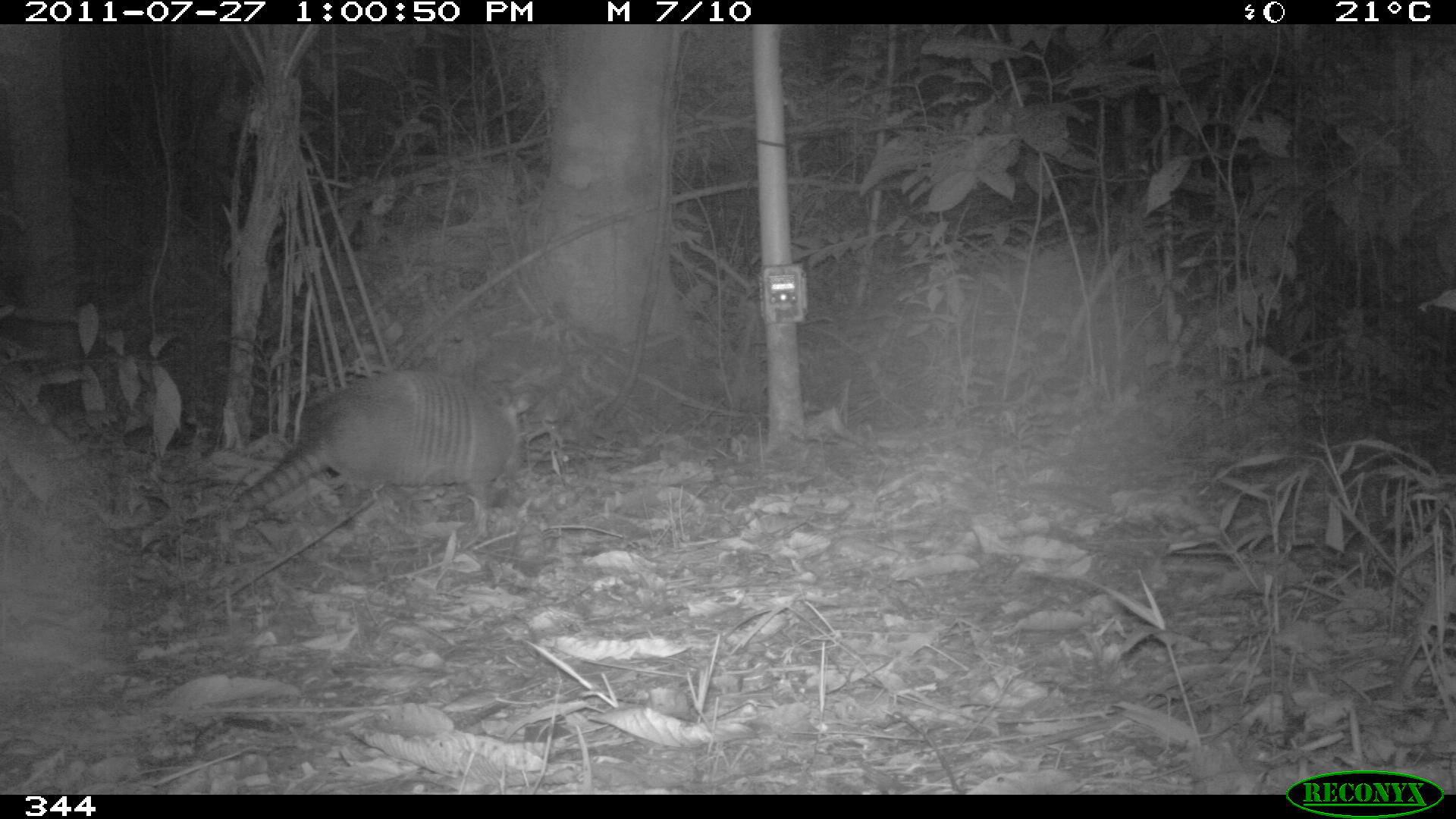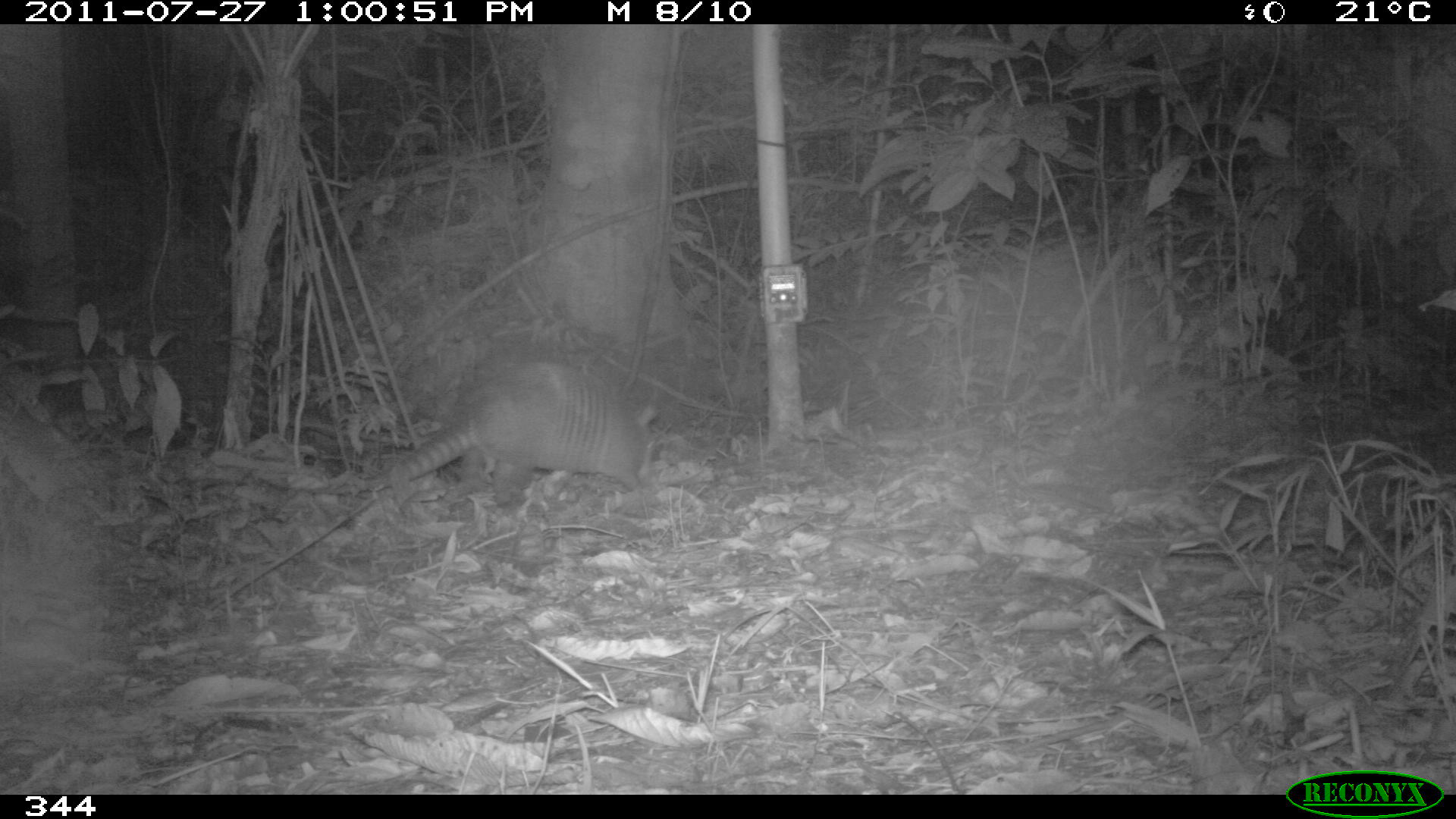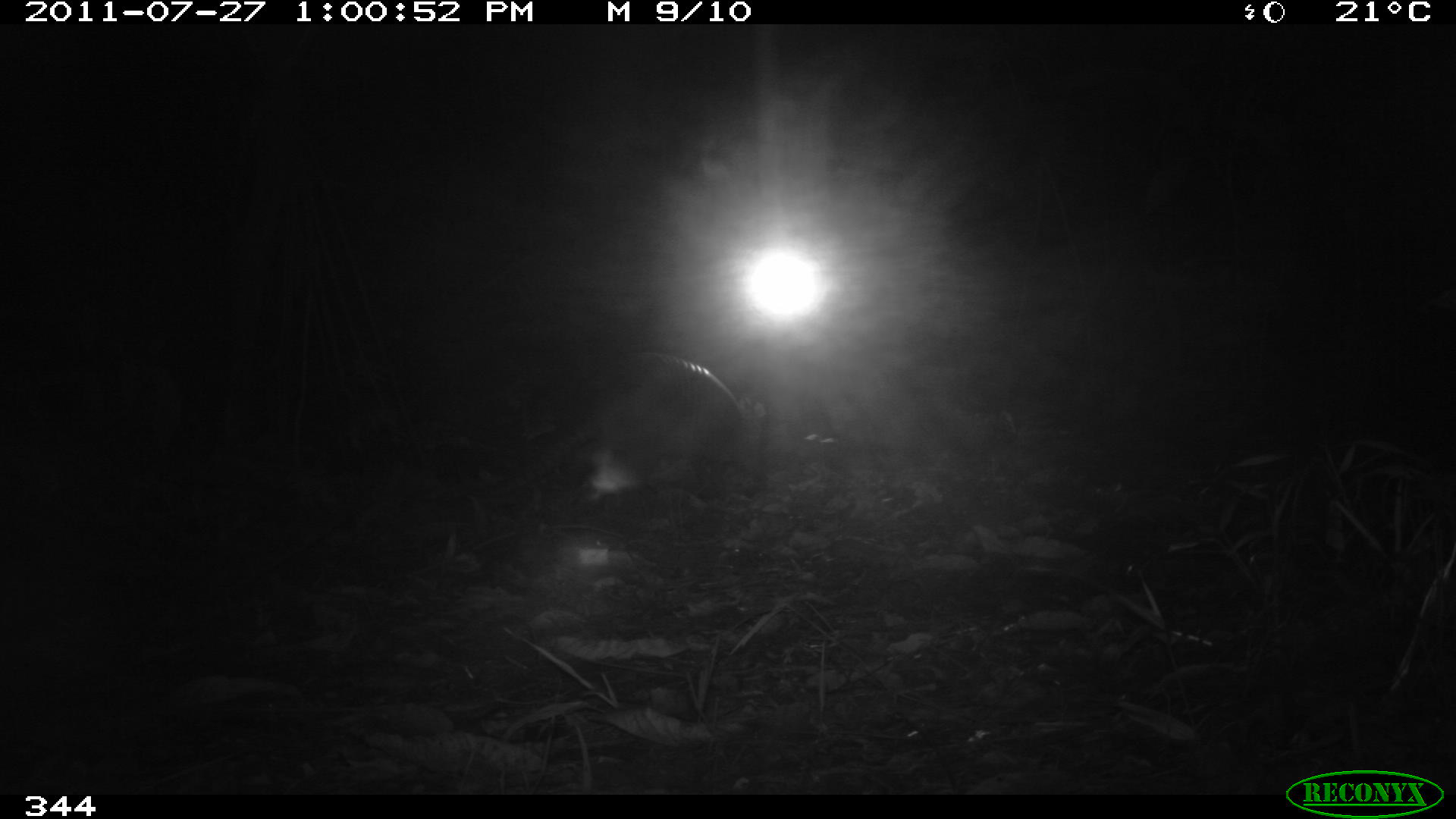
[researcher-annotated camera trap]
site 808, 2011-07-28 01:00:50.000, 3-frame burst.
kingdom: Animalia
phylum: Chordata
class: Mammalia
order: Cingulata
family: Dasypodidae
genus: Dasypus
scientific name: Dasypus novemcinctus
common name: nine-banded armadillo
Dasypus novemcinctus (nine-banded armadillo).